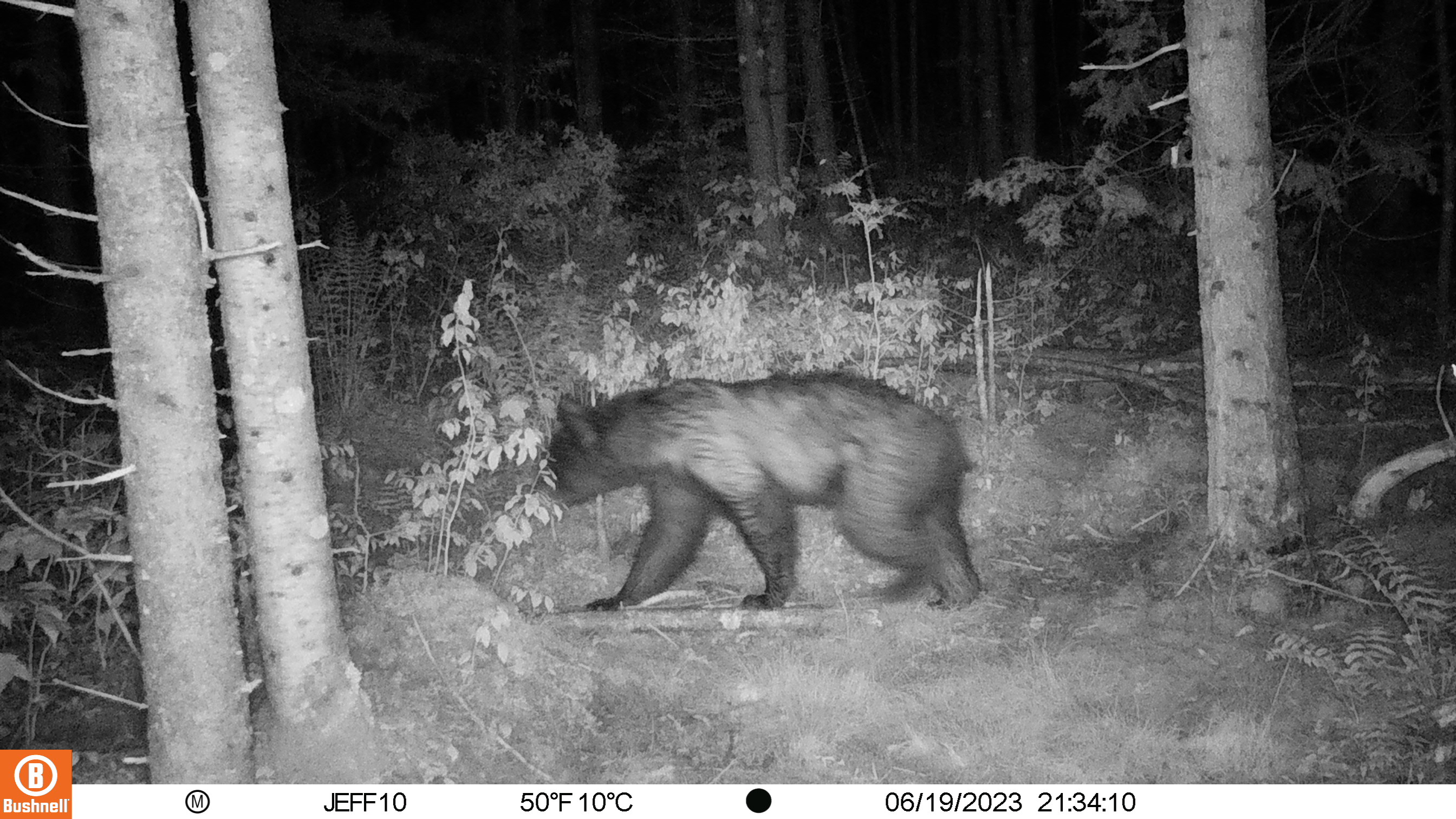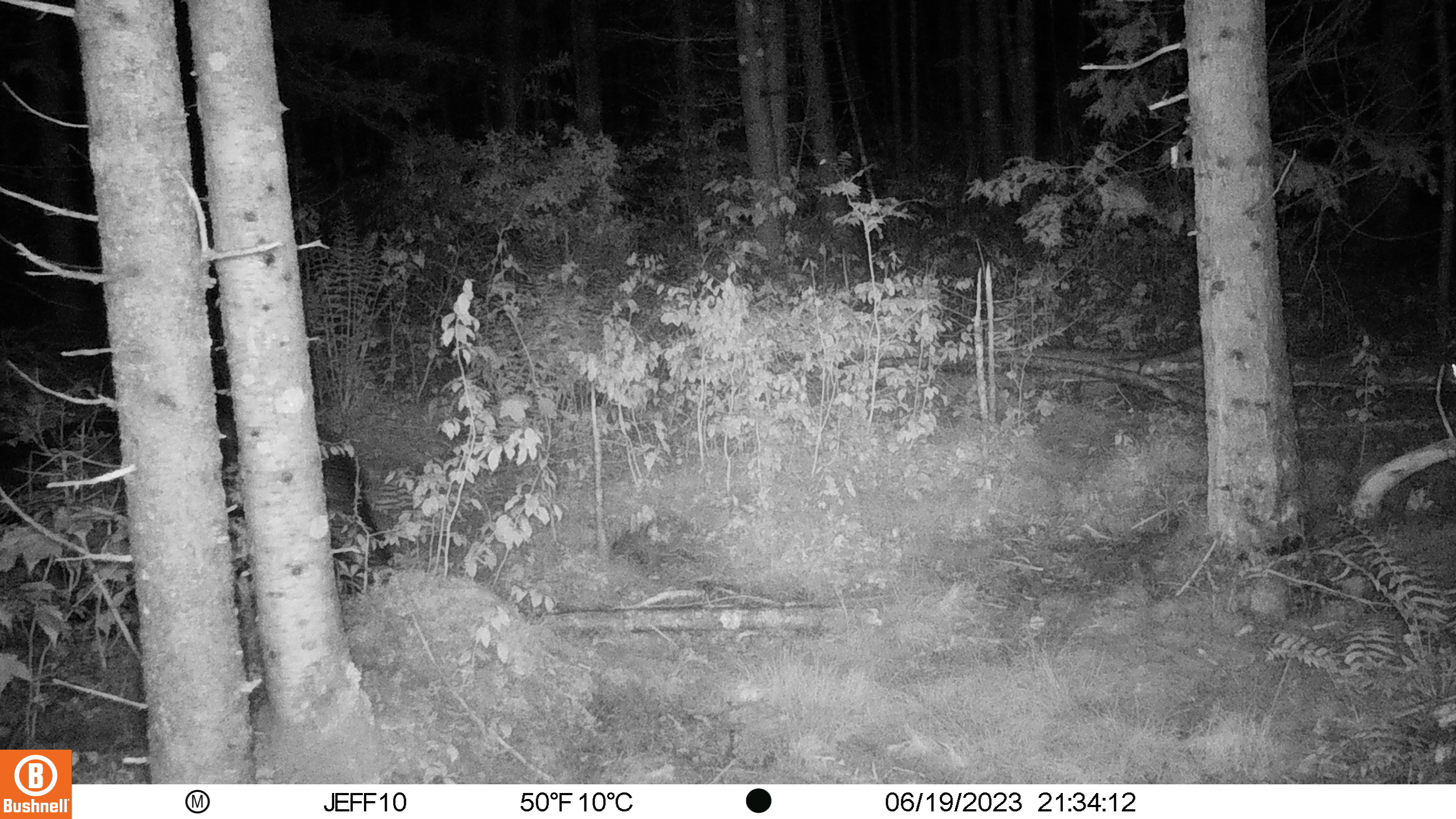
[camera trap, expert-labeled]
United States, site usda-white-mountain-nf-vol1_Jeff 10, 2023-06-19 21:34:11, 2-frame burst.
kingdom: Animalia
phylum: Chordata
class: Mammalia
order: Carnivora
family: Ursidae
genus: Ursus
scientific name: Ursus americanus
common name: black bear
Black bear (Ursus americanus).